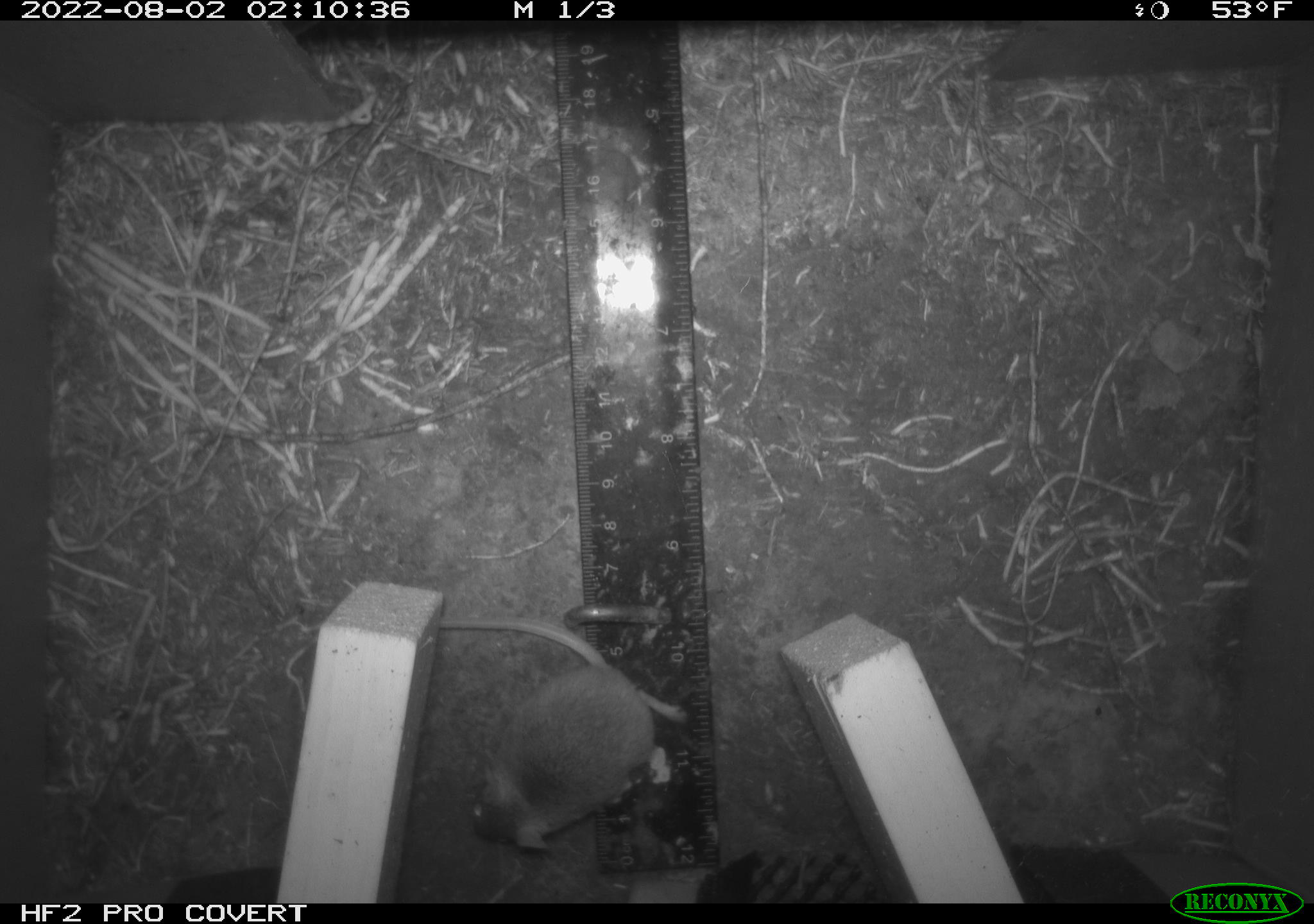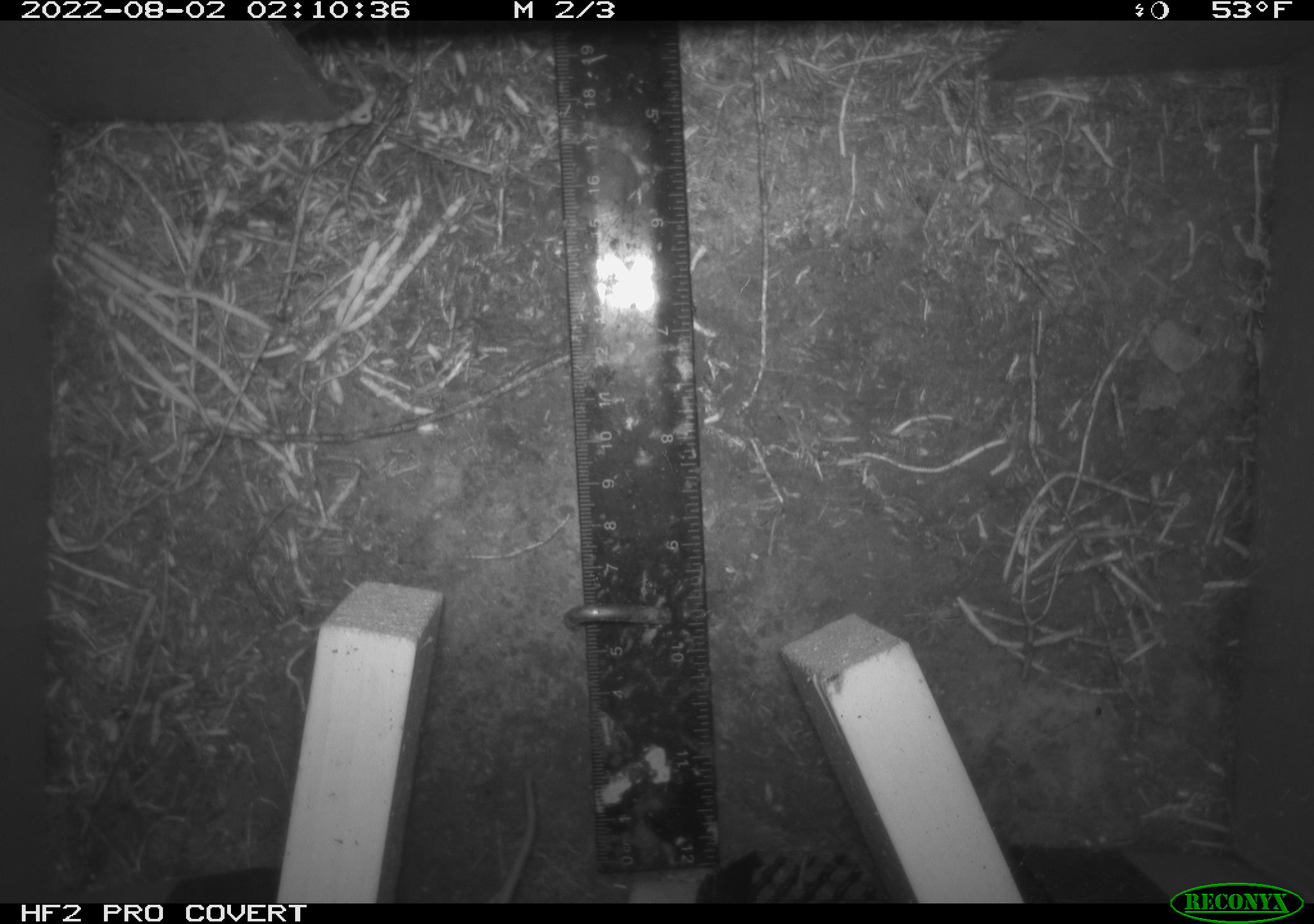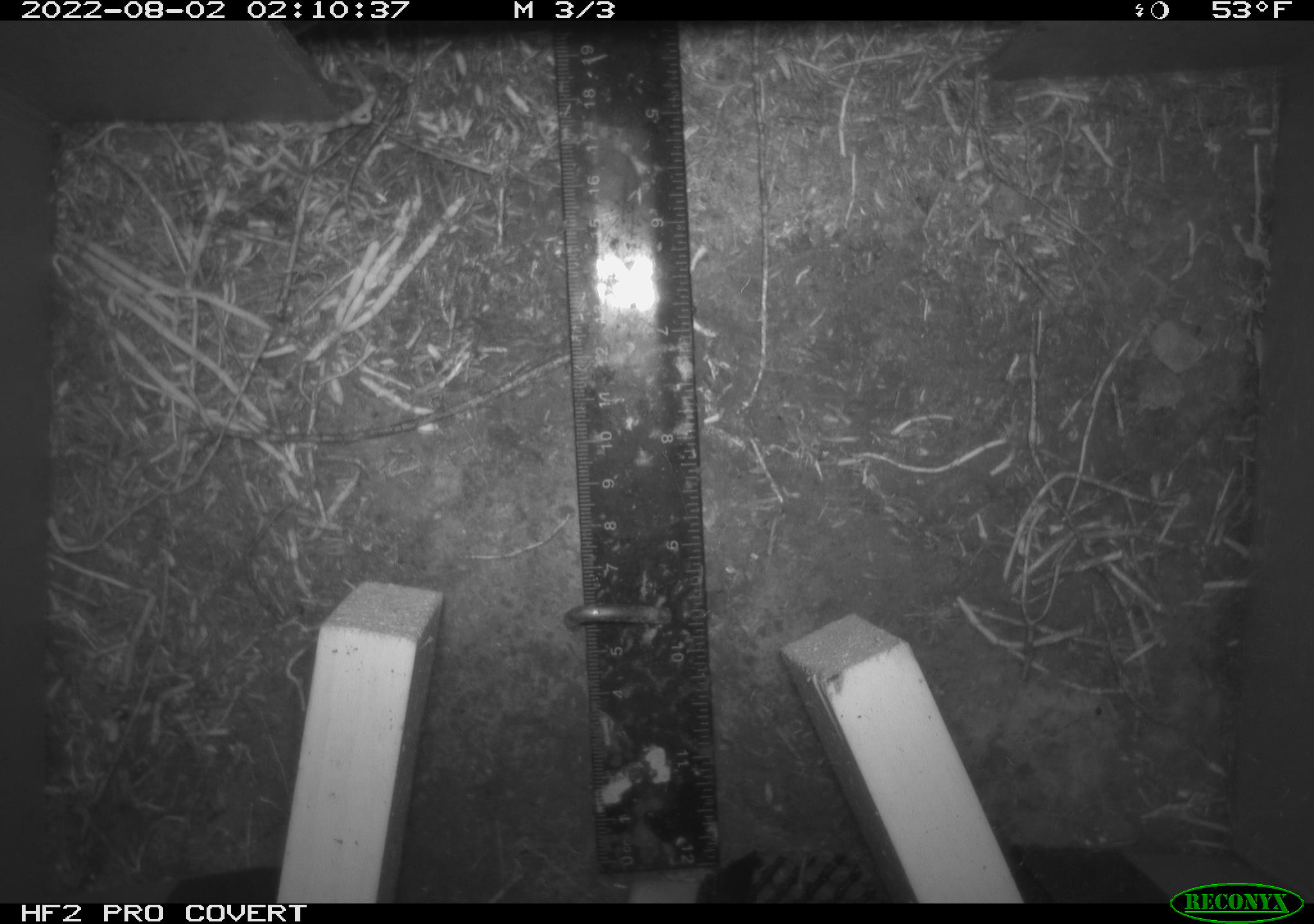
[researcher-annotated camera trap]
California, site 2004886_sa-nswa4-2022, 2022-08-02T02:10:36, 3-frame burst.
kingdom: Animalia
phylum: Chordata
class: Mammalia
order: Rodentia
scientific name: Rodentia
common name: rodent